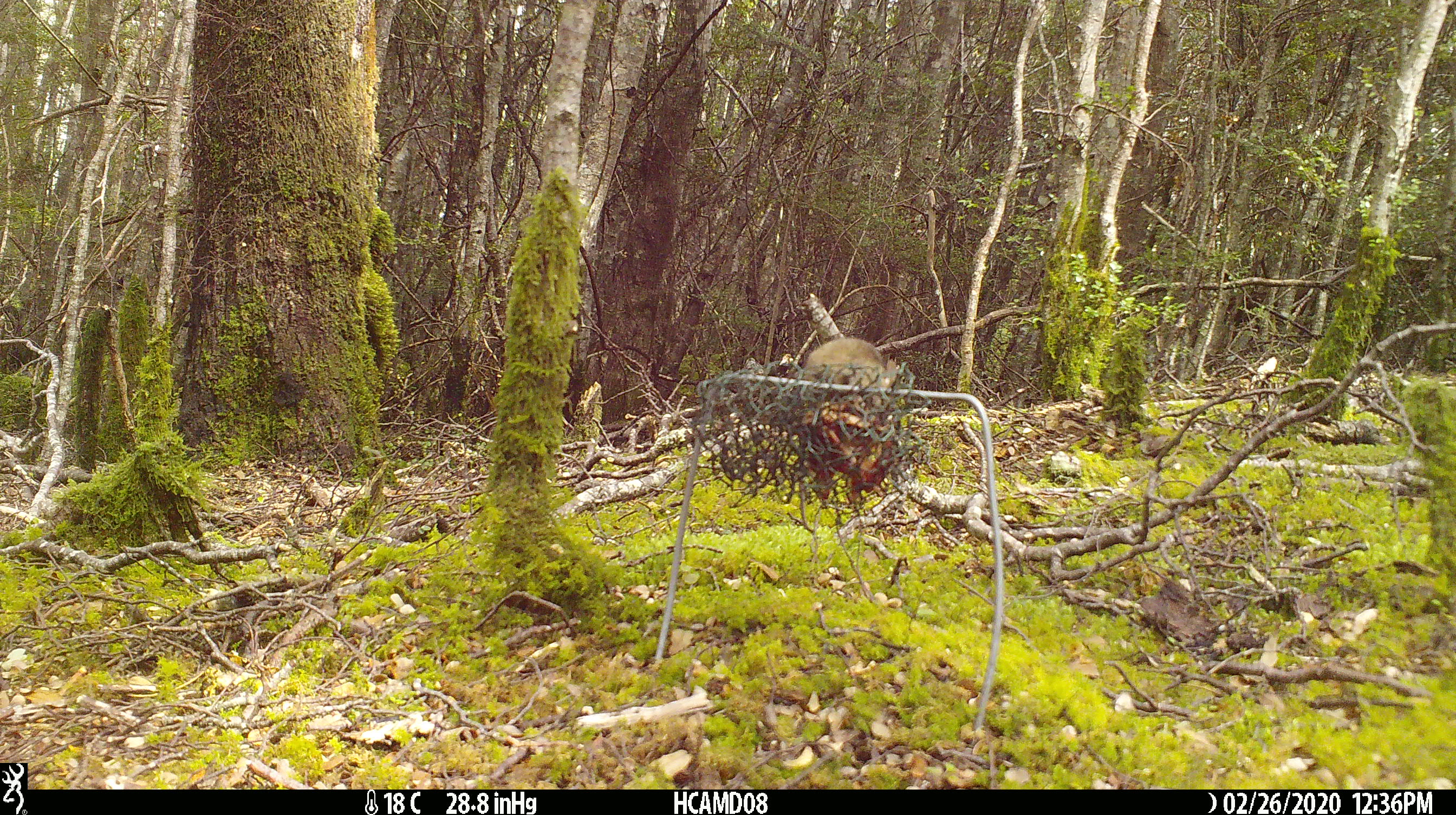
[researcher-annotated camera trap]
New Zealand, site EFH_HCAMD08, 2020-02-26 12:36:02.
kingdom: Animalia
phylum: Chordata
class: Mammalia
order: Rodentia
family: Muridae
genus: Mus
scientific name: Mus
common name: mouse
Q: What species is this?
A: Mouse (Mus).